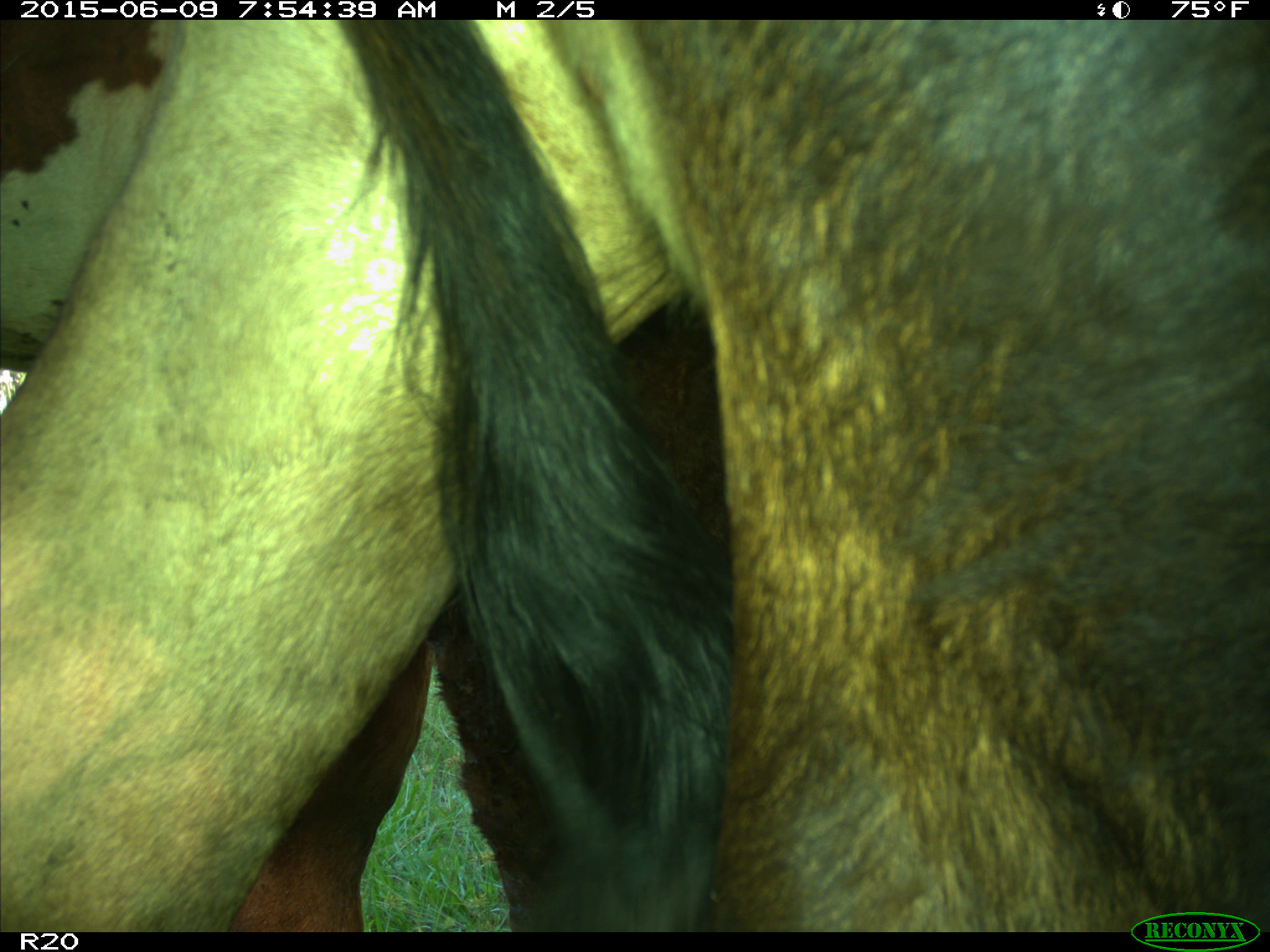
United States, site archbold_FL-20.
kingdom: Animalia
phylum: Chordata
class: Mammalia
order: Artiodactyla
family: Bovidae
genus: Bos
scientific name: Bos taurus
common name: domestic cow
Bos taurus (domestic cow).